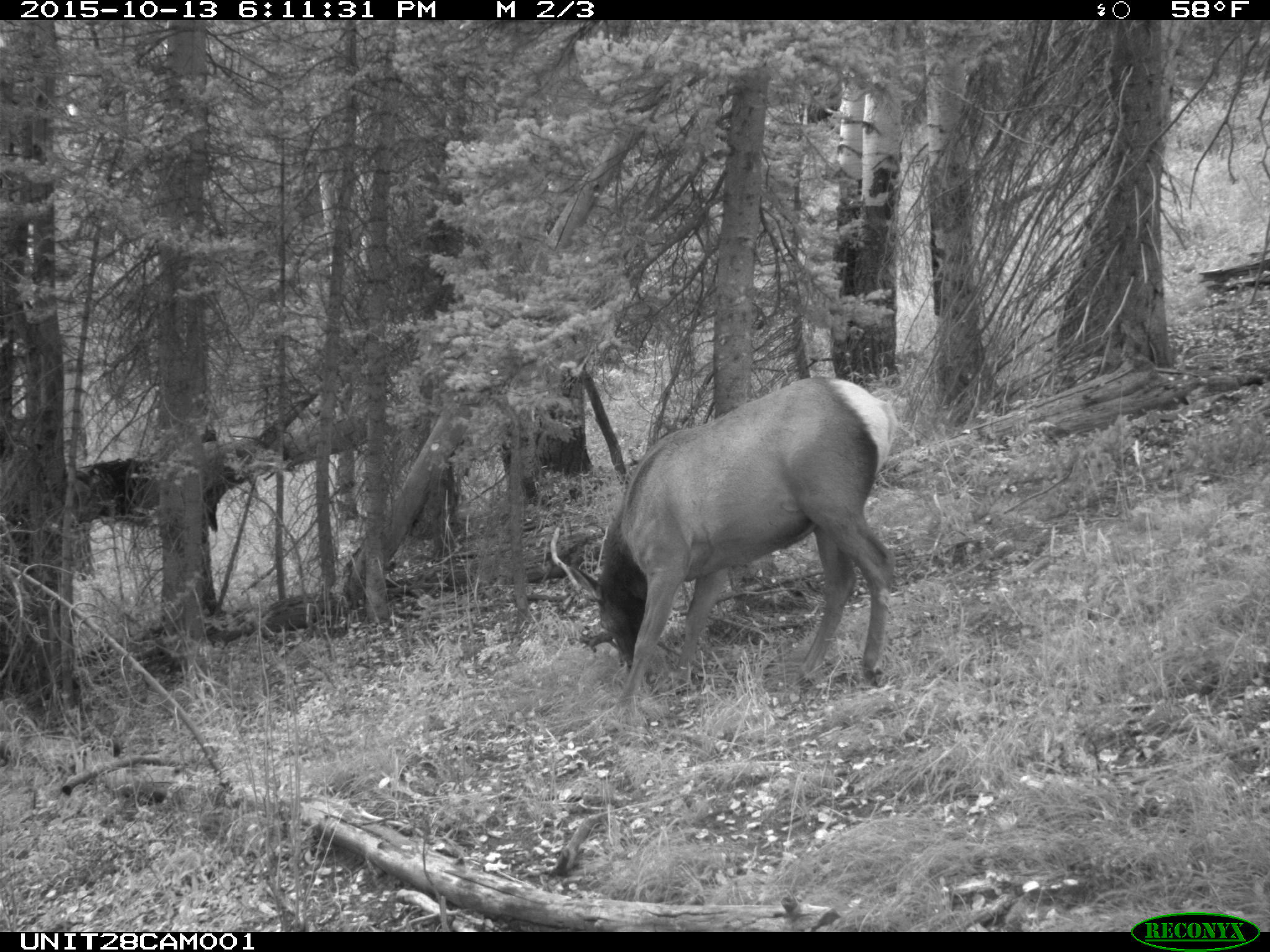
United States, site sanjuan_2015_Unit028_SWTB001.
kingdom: Animalia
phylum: Chordata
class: Mammalia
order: Artiodactyla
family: Cervidae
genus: Cervus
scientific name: Cervus elaphus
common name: red deer